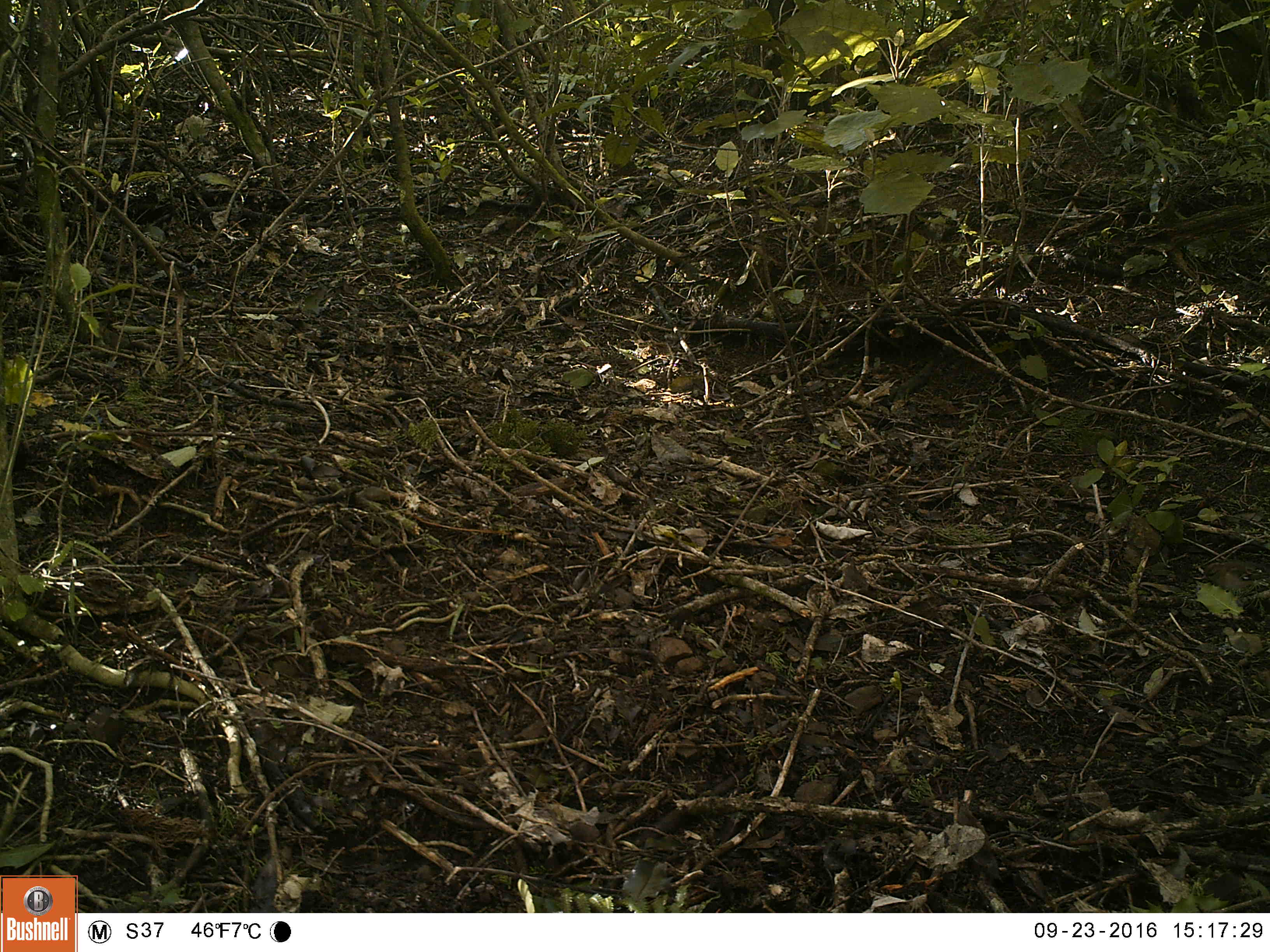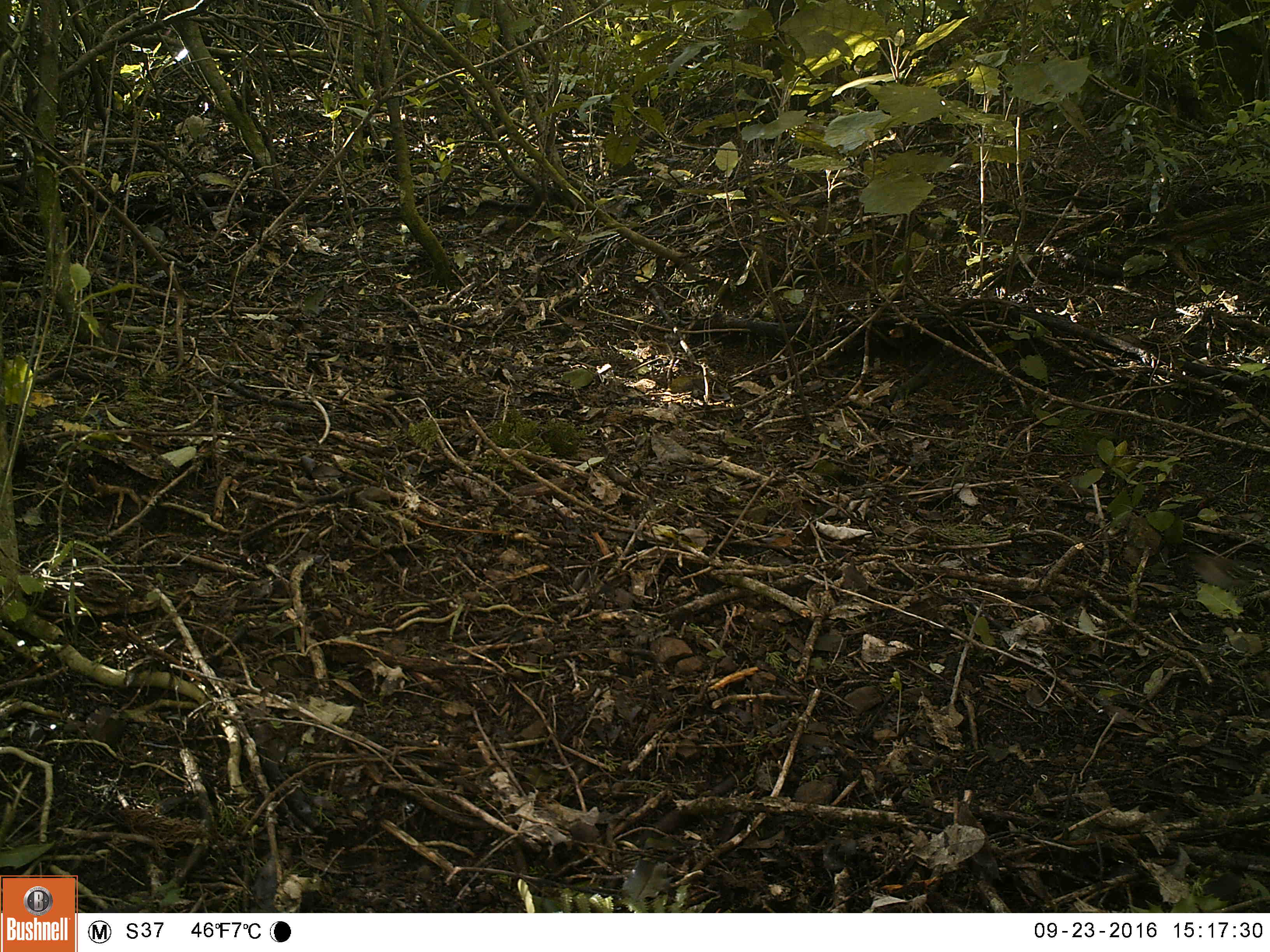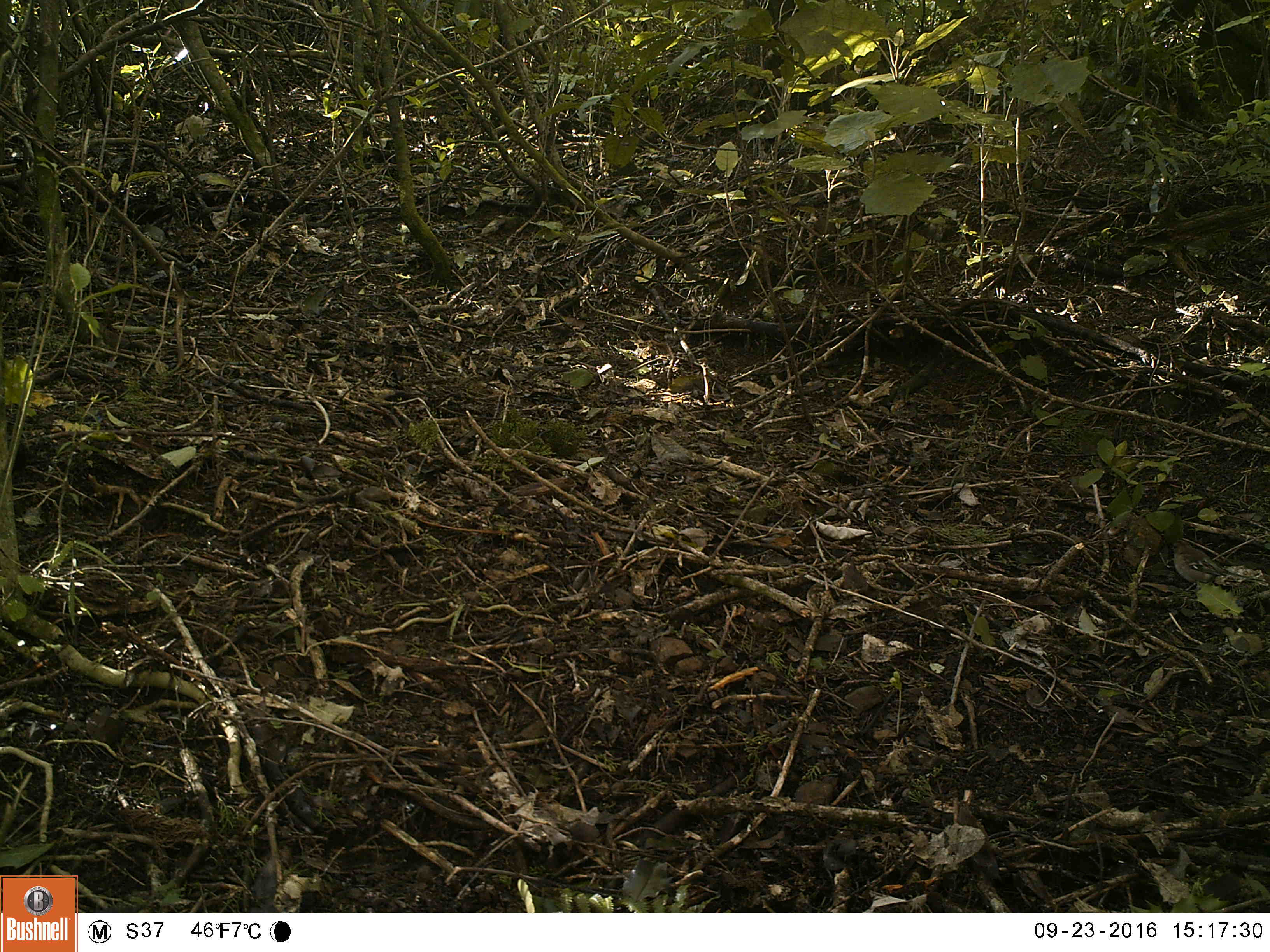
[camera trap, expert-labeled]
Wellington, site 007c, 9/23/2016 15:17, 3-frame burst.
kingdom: Animalia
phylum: Chordata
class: Aves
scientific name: Aves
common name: bird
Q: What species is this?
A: Bird (Aves).